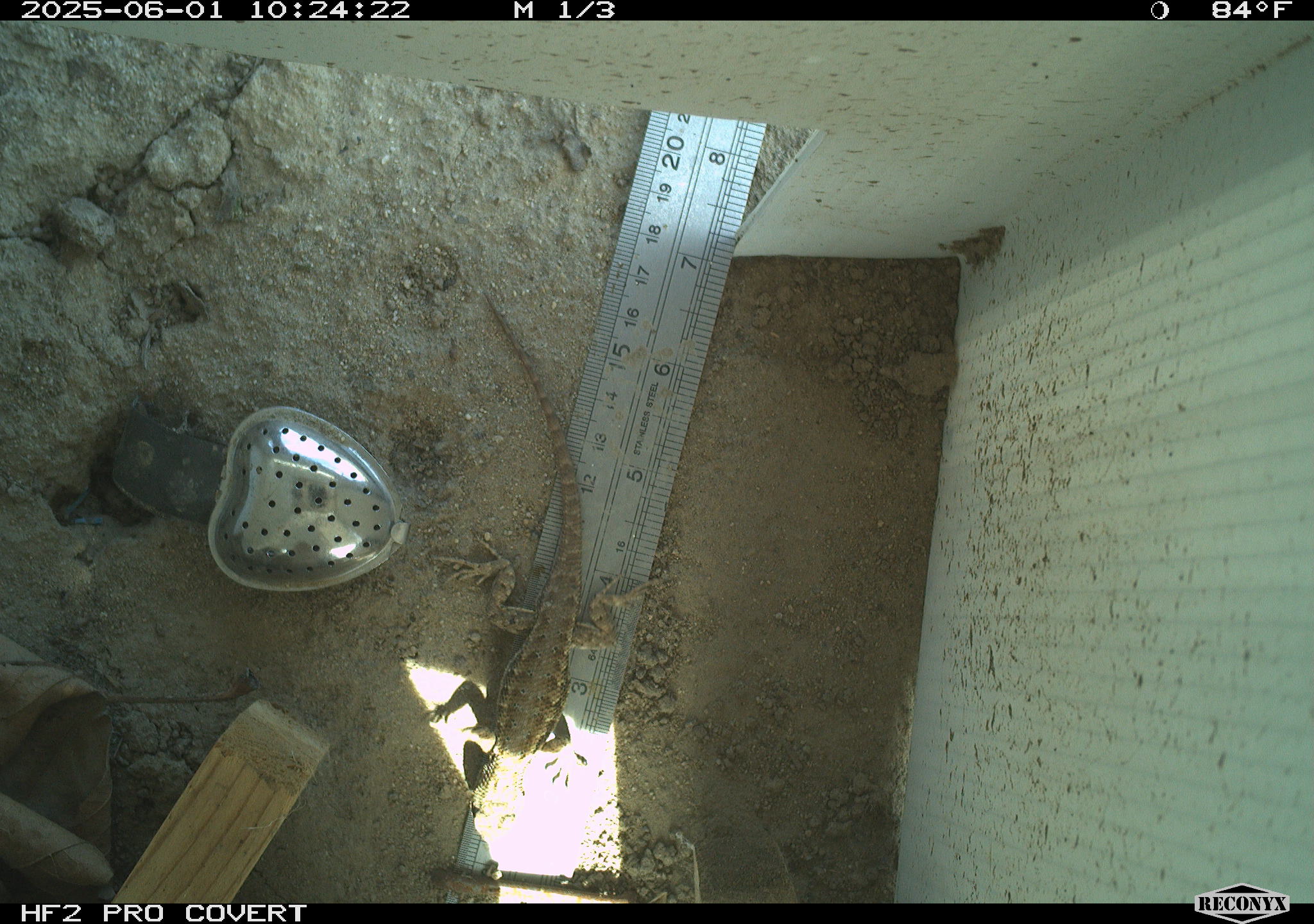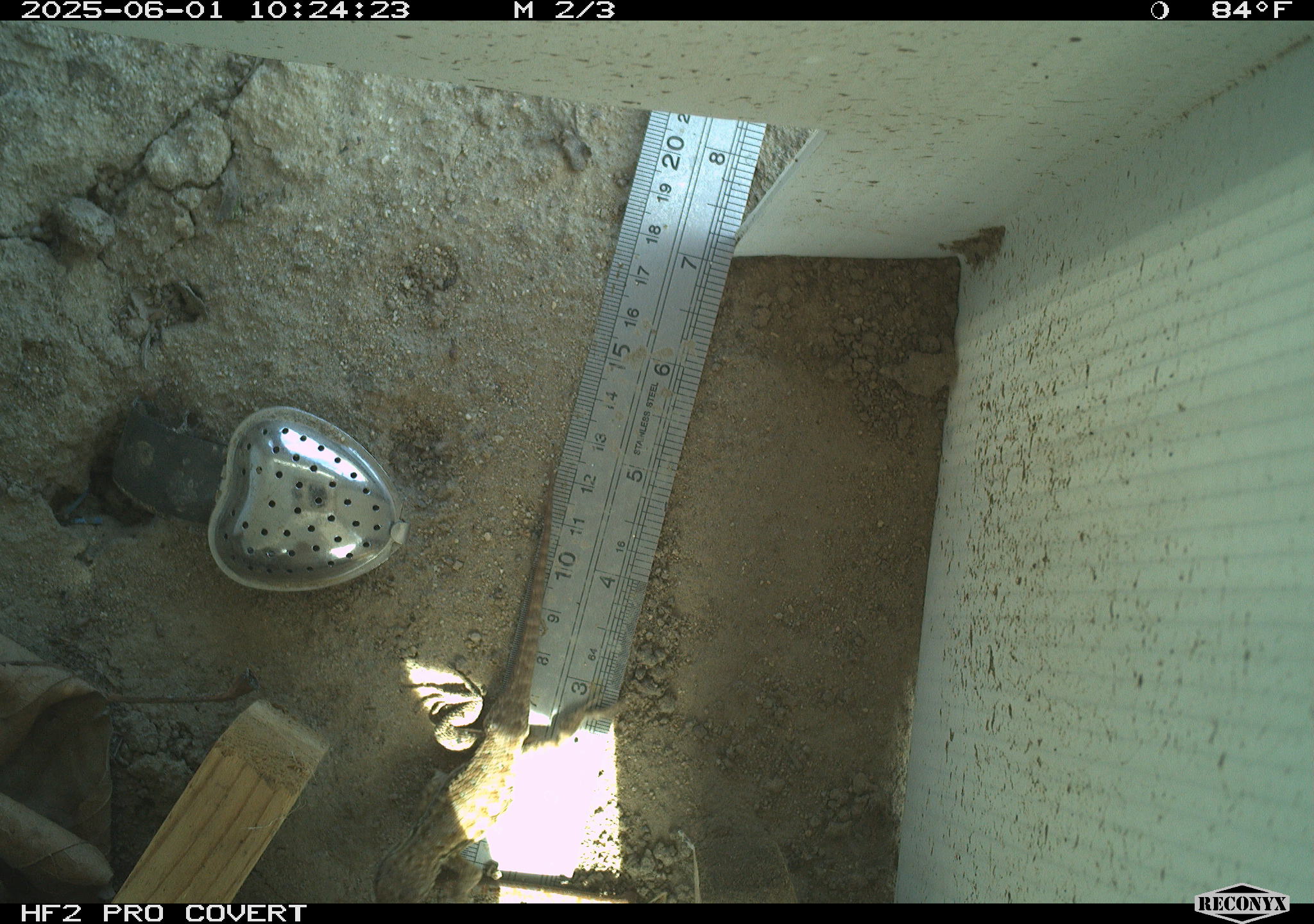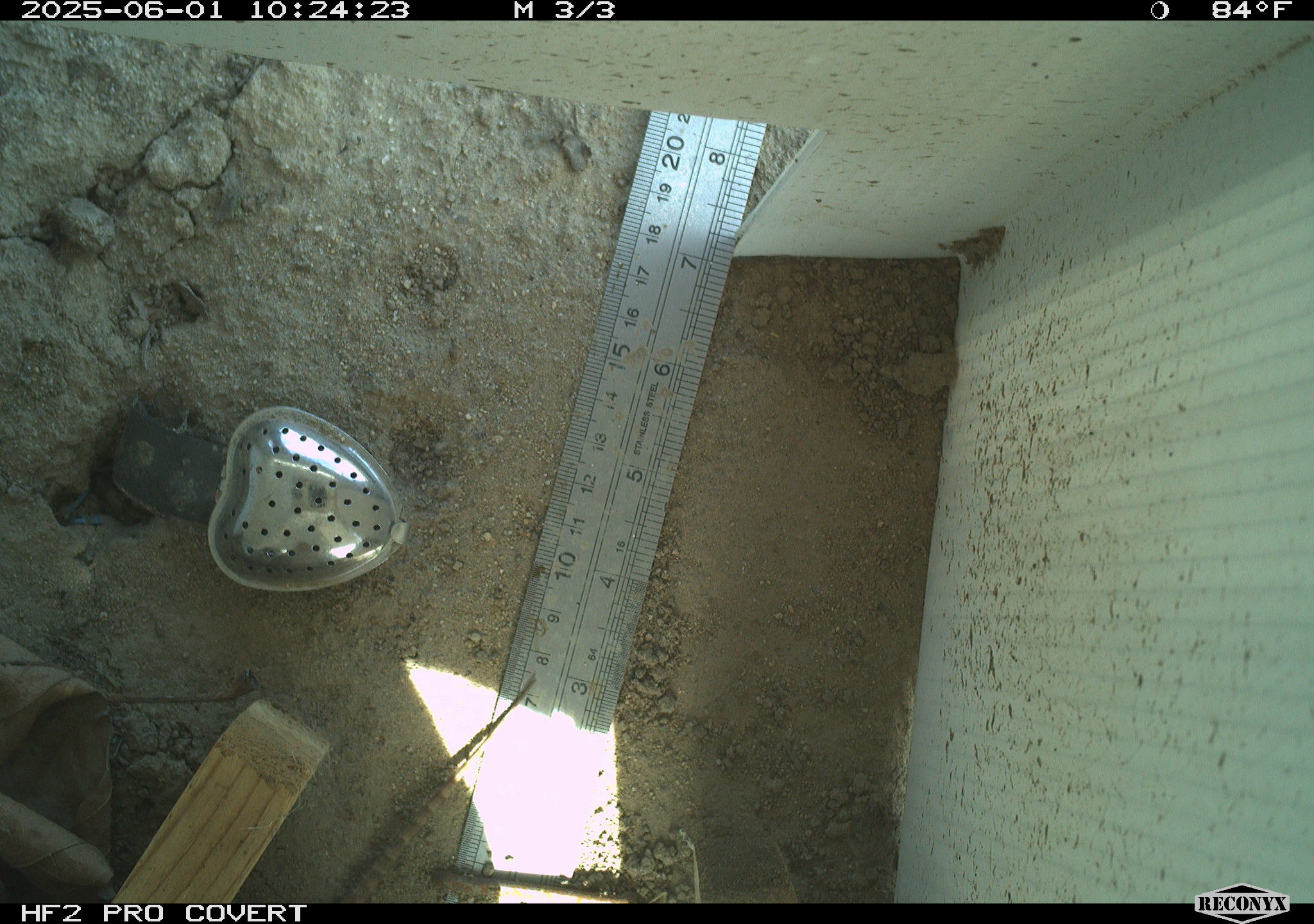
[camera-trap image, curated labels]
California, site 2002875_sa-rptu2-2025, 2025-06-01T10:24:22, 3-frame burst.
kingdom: Animalia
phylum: Chordata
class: Reptilia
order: Squamata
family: Phrynosomatidae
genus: Sceloporus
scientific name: Sceloporus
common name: spiny lizards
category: sceloporus species